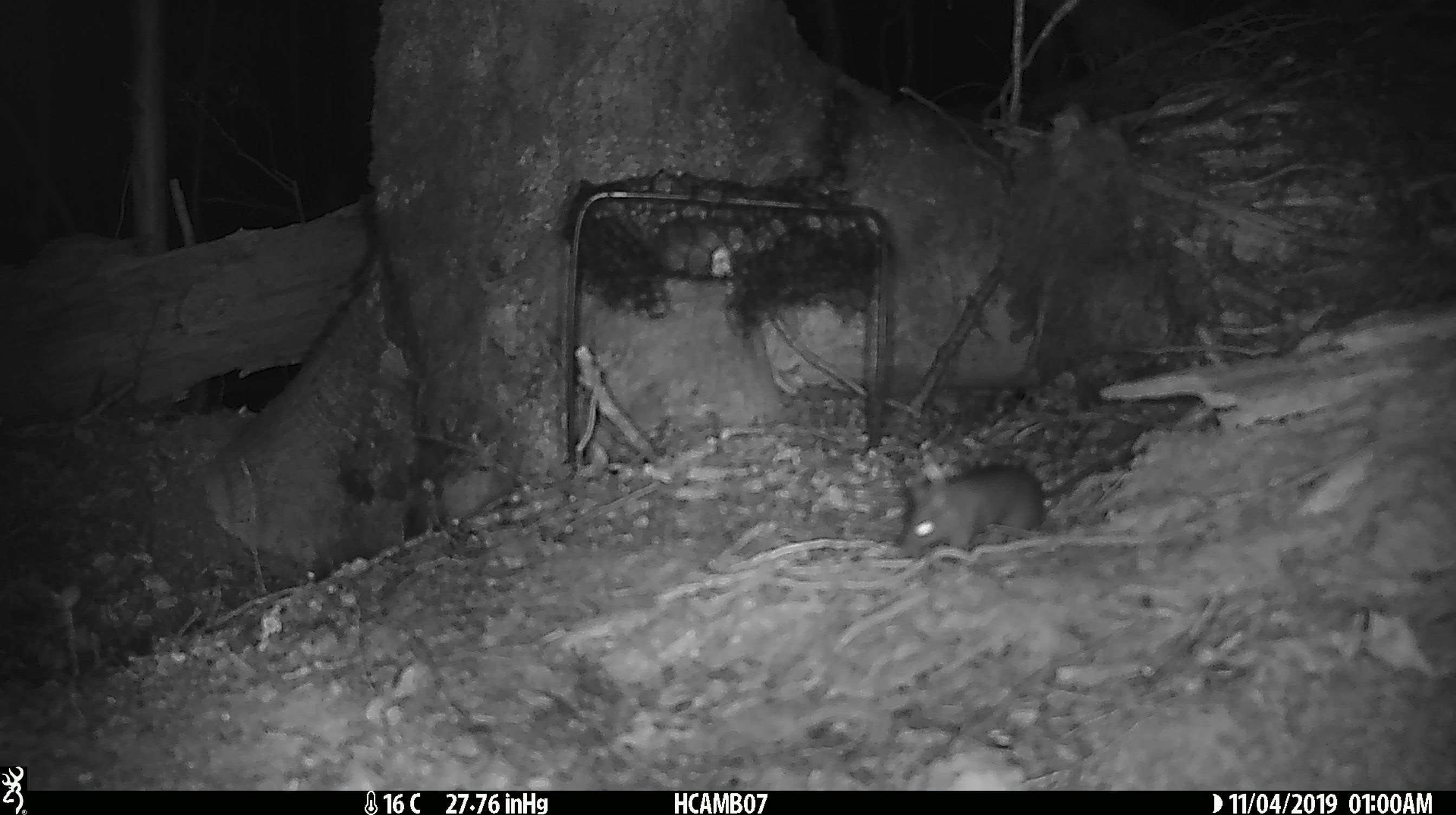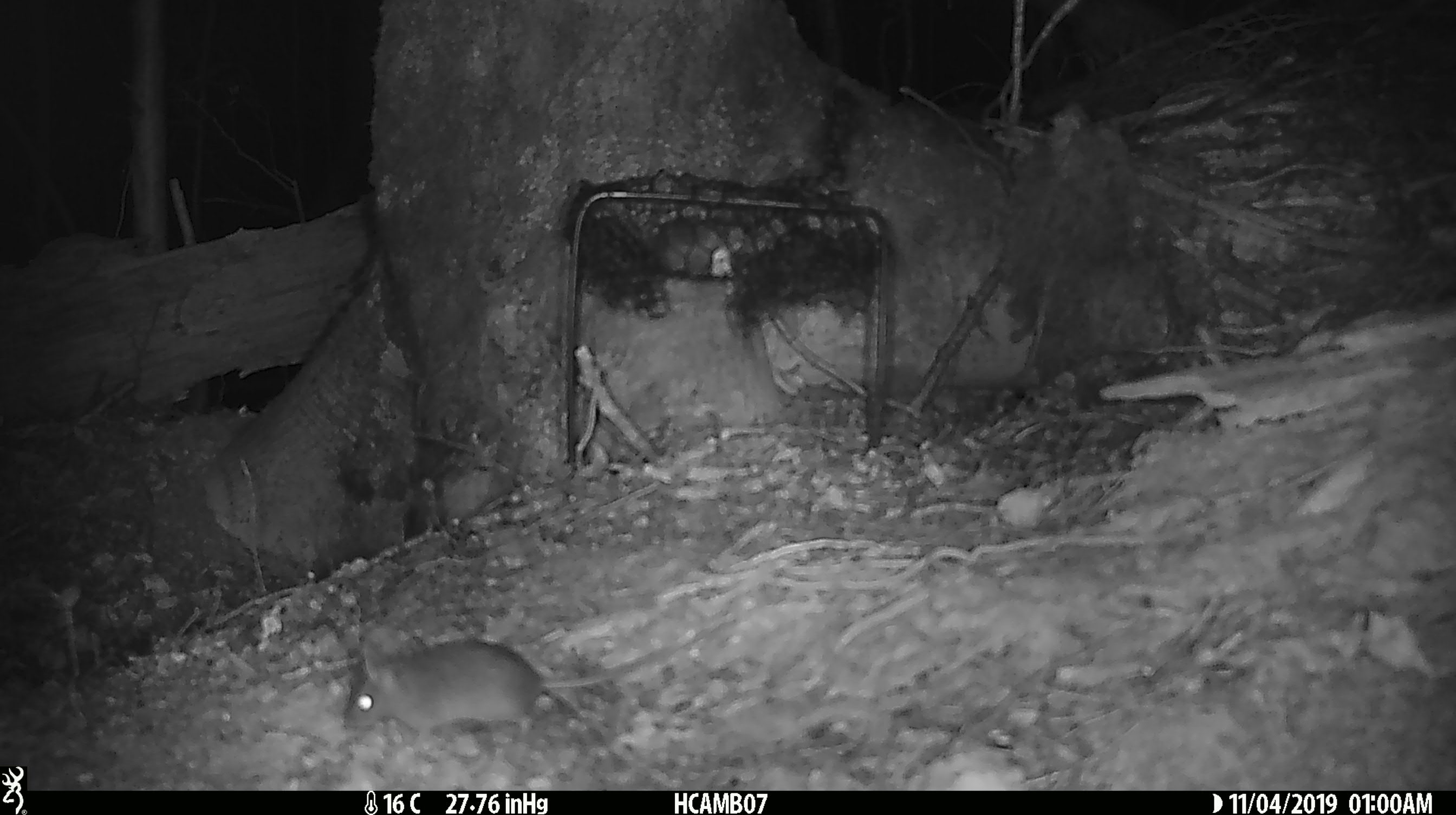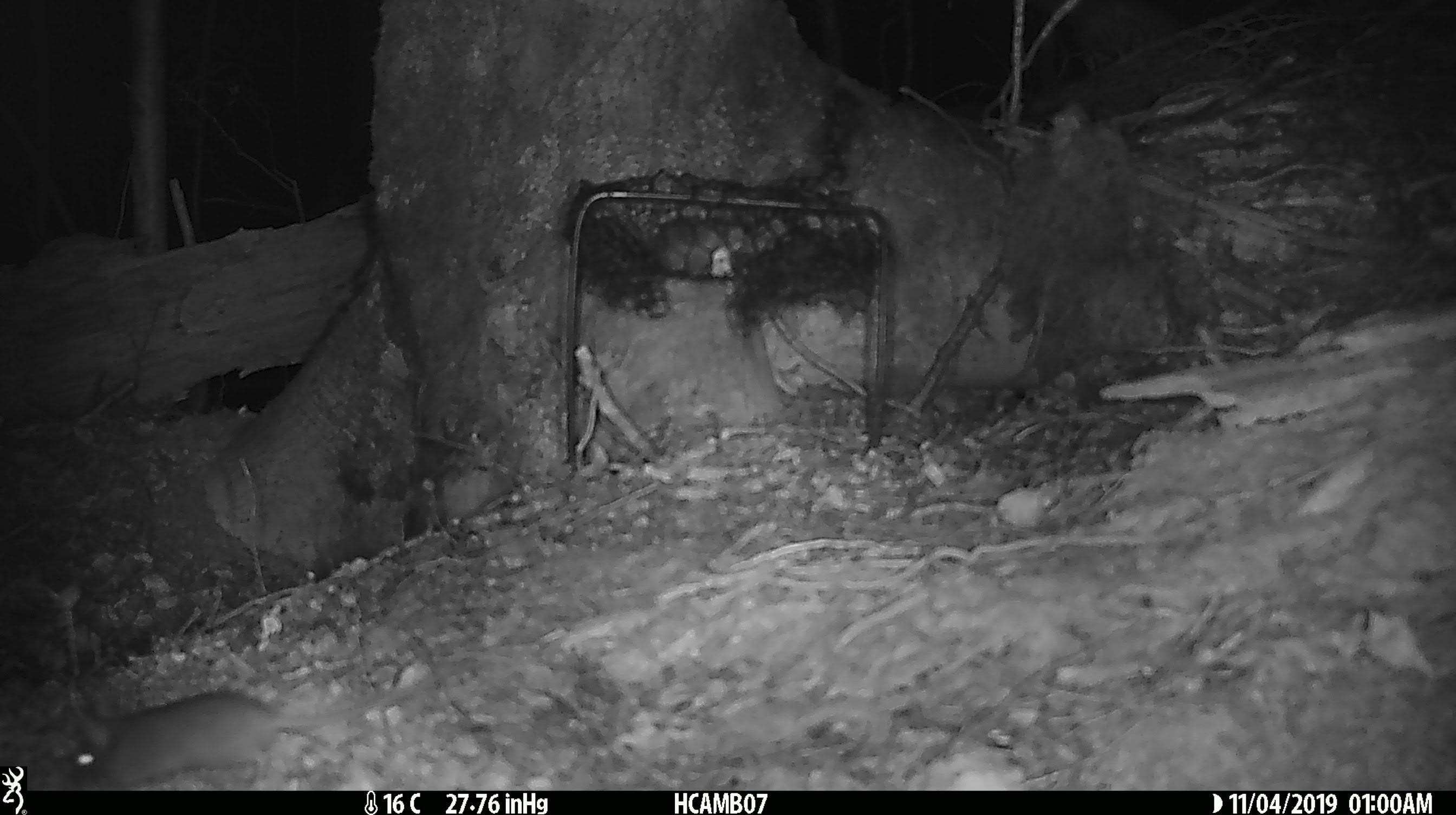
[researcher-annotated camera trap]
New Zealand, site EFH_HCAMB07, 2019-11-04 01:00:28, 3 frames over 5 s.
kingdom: Animalia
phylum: Chordata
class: Mammalia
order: Rodentia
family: Muridae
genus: Mus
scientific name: Mus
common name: mouse